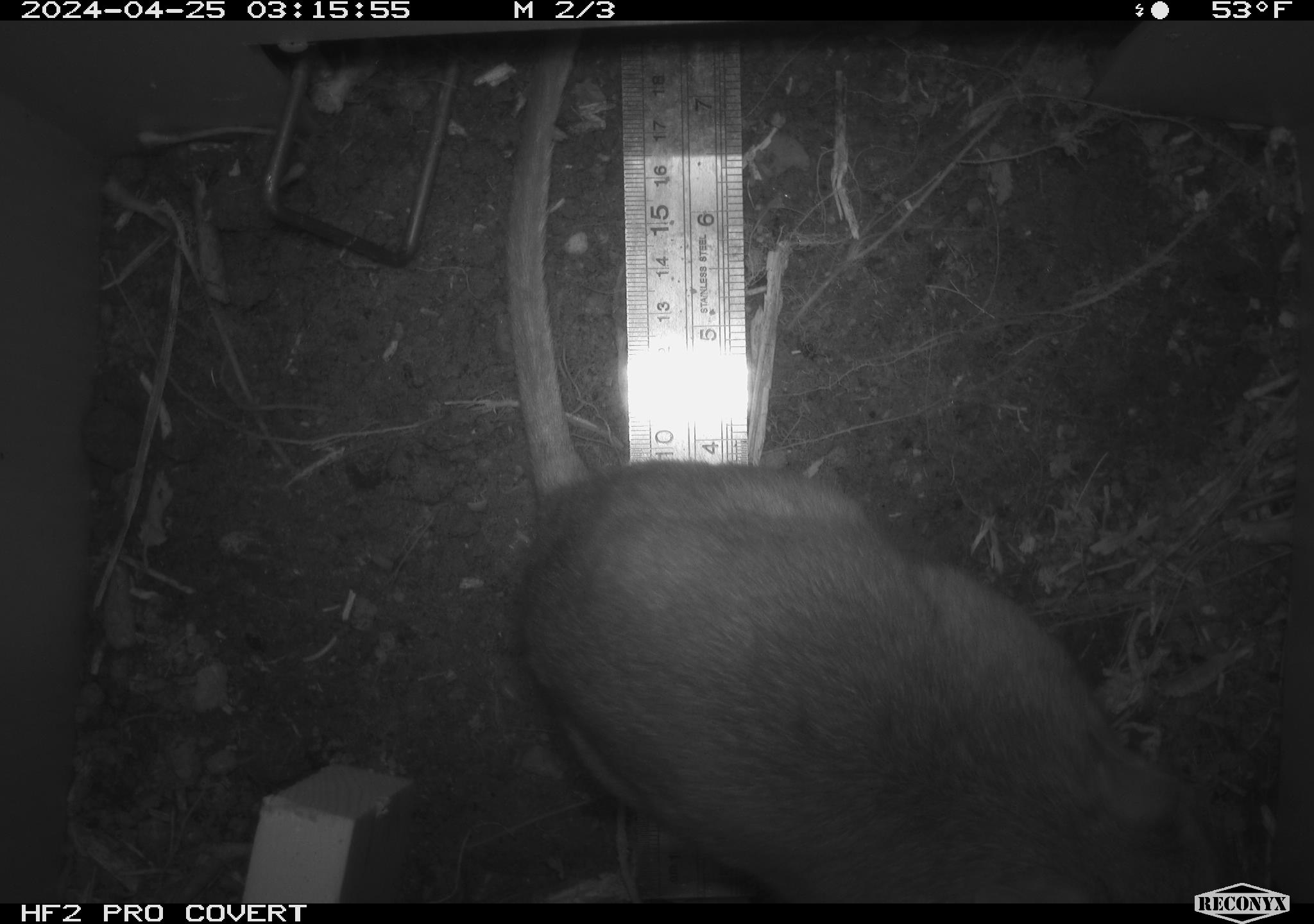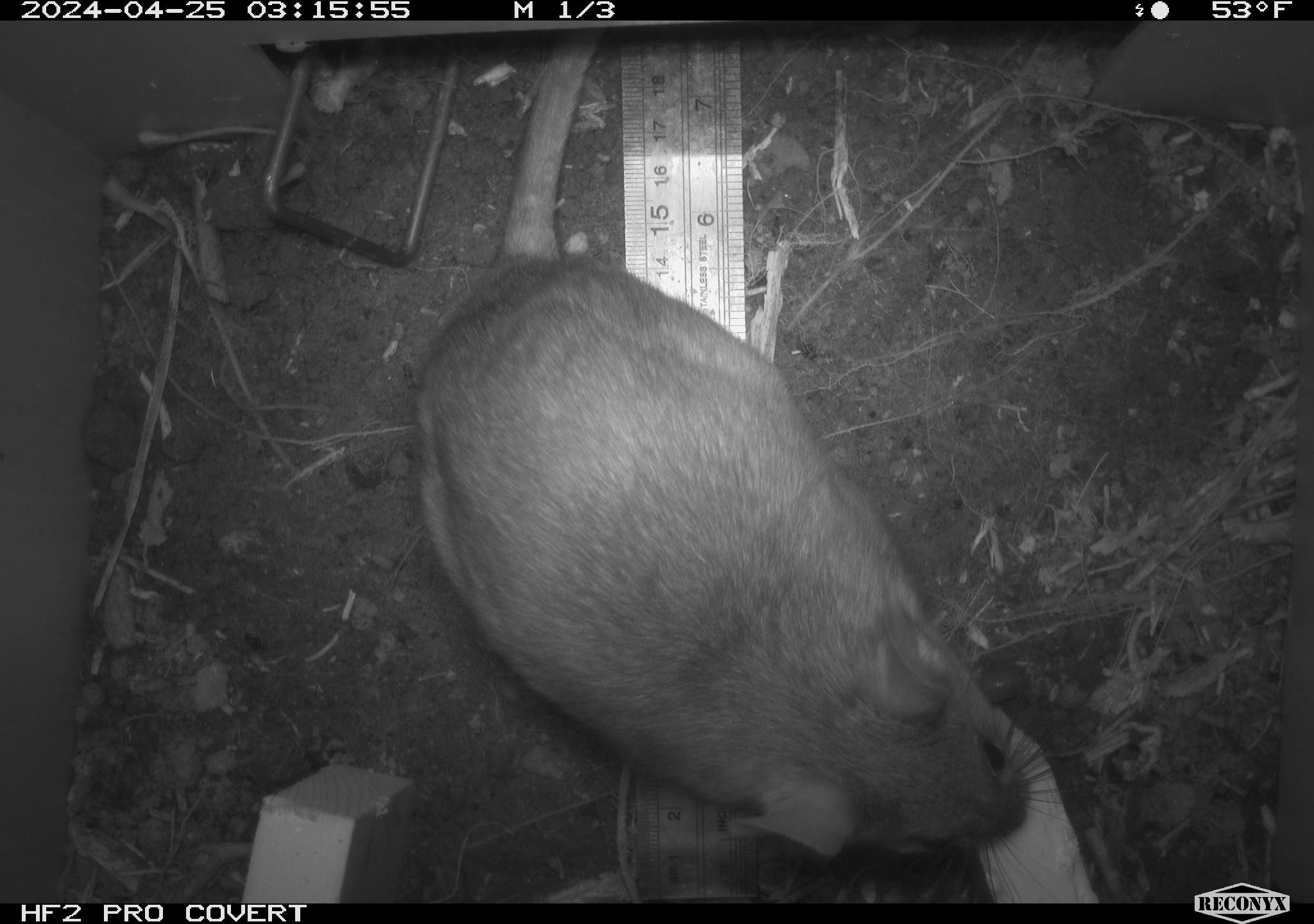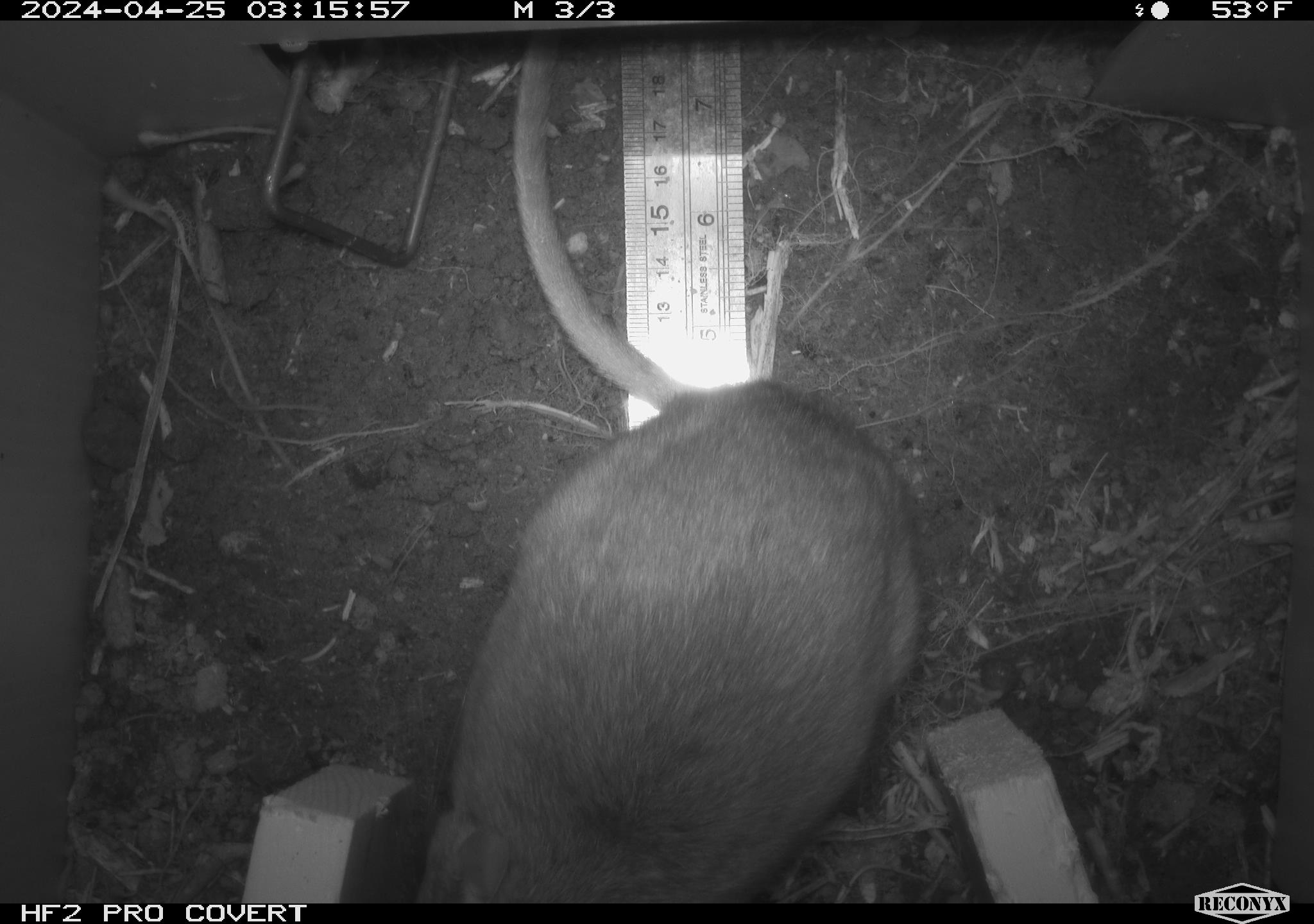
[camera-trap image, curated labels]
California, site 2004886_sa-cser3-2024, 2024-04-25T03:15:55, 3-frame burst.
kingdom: Animalia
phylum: Chordata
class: Mammalia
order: Rodentia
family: Muridae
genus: Rattus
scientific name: Rattus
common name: rat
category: rattus species